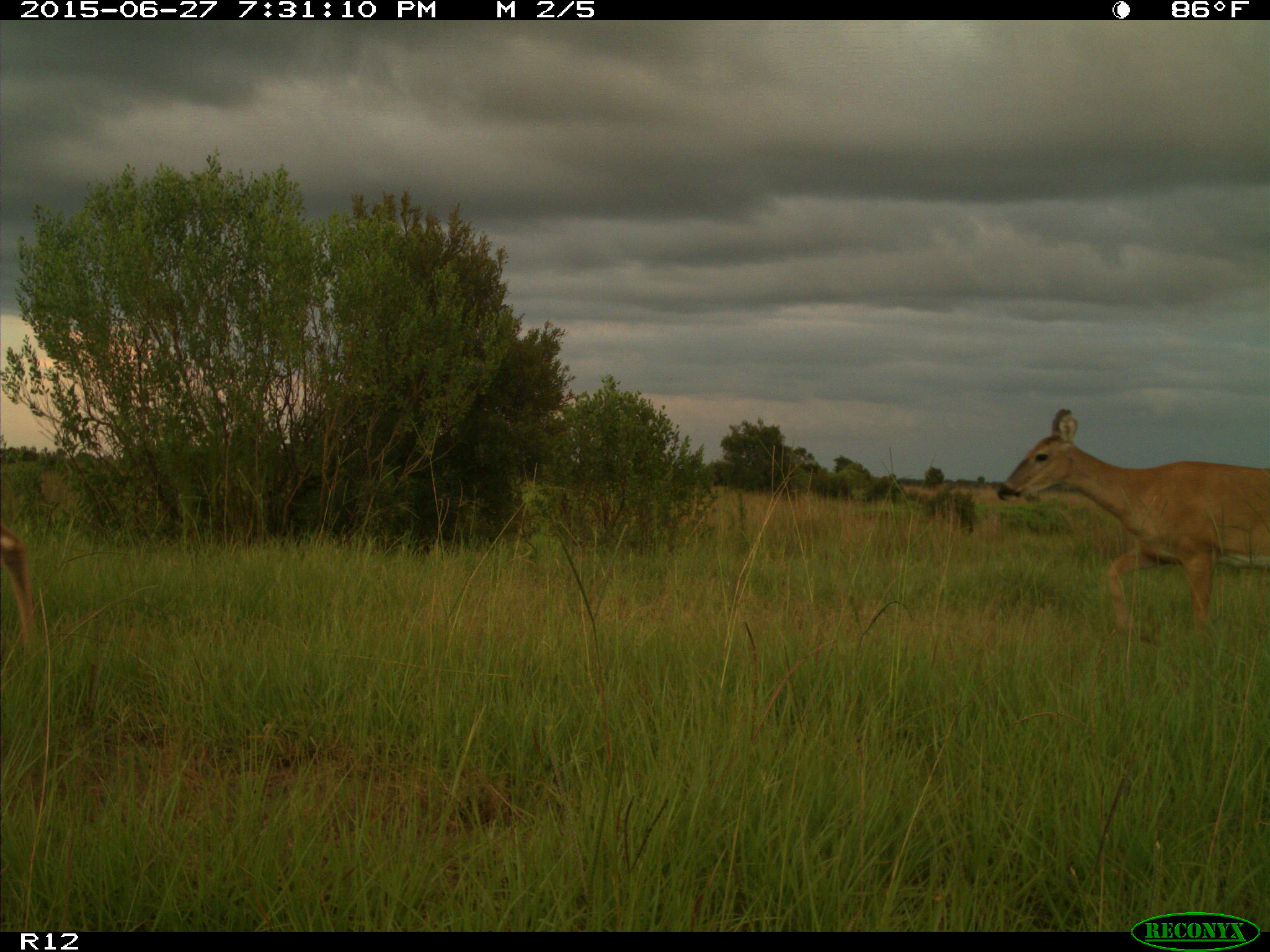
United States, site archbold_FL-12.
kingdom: Animalia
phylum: Chordata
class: Mammalia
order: Artiodactyla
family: Cervidae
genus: Odocoileus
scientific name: Odocoileus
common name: deer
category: unidentified deer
Unidentified deer (deer) (Odocoileus).